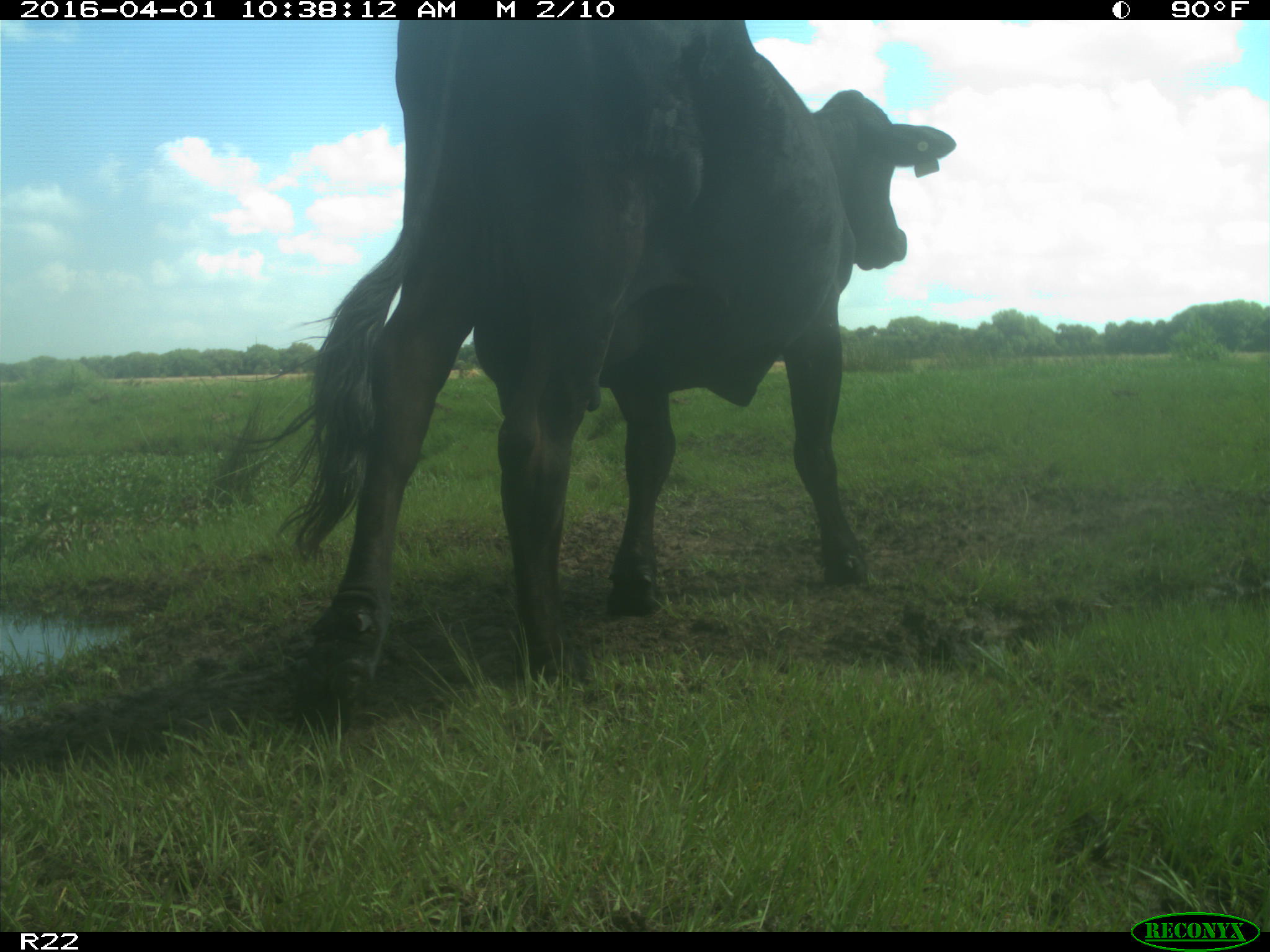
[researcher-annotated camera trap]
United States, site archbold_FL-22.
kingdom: Animalia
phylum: Chordata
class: Mammalia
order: Artiodactyla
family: Bovidae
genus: Bos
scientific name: Bos taurus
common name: domestic cow